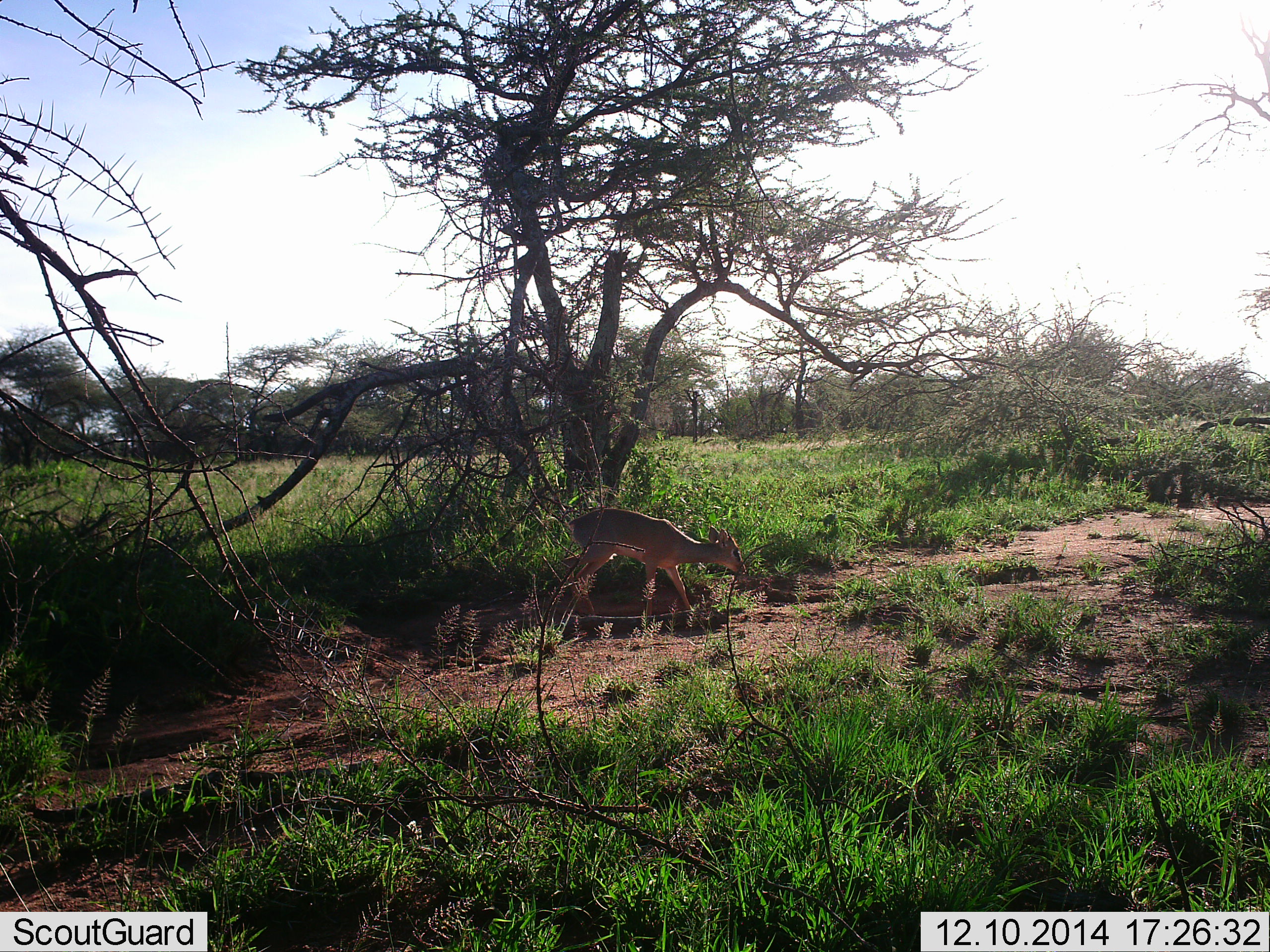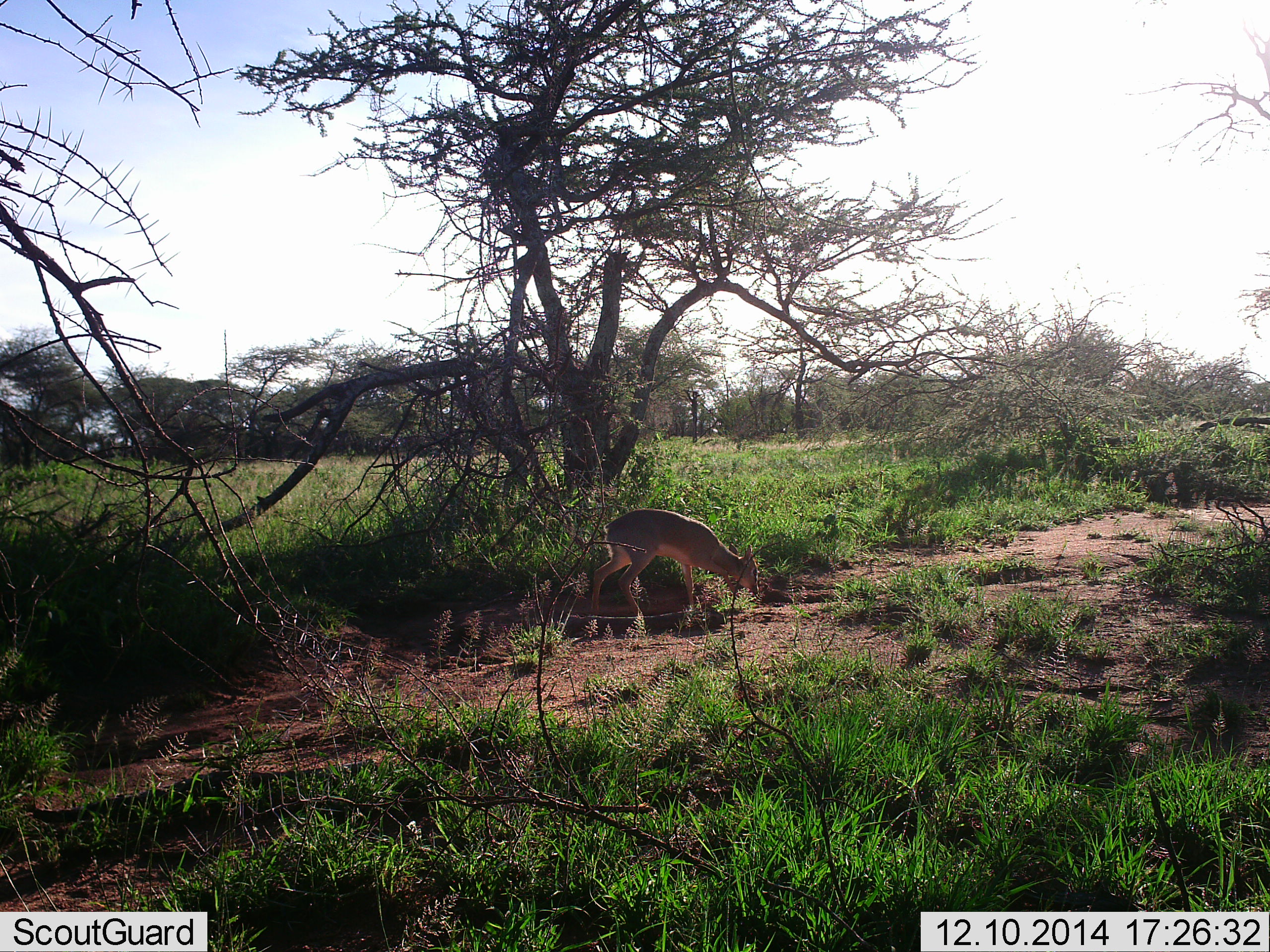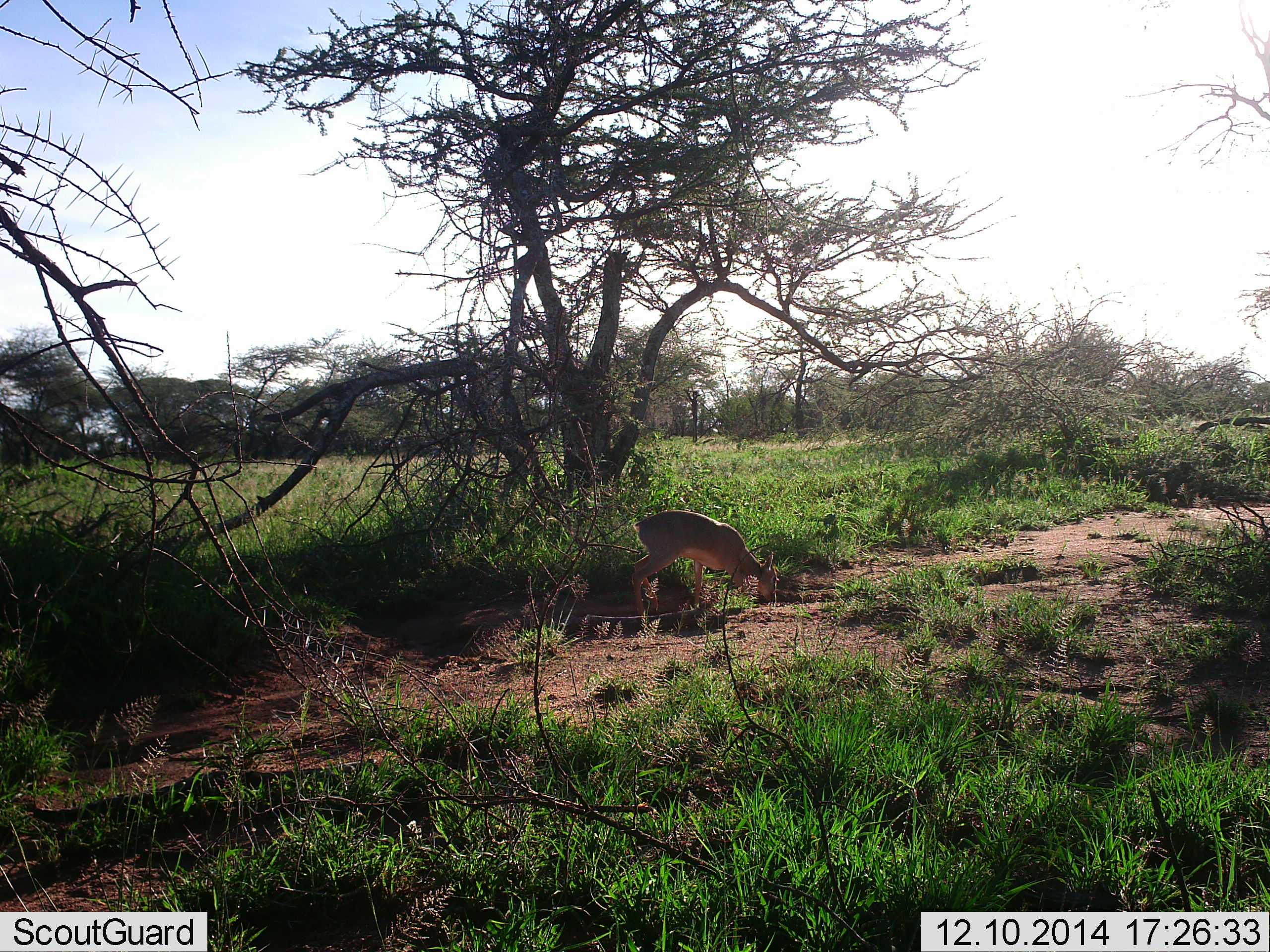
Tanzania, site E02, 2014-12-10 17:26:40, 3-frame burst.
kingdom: Animalia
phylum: Chordata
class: Mammalia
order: Artiodactyla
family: Bovidae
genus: Madoqua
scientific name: Madoqua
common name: dikdik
Dikdik (Madoqua), count 1. Behavior (volunteer vote fractions): standing 10%, resting 0%, moving 50%, interacting 0%. Young present (vote fraction): 10%. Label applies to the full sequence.